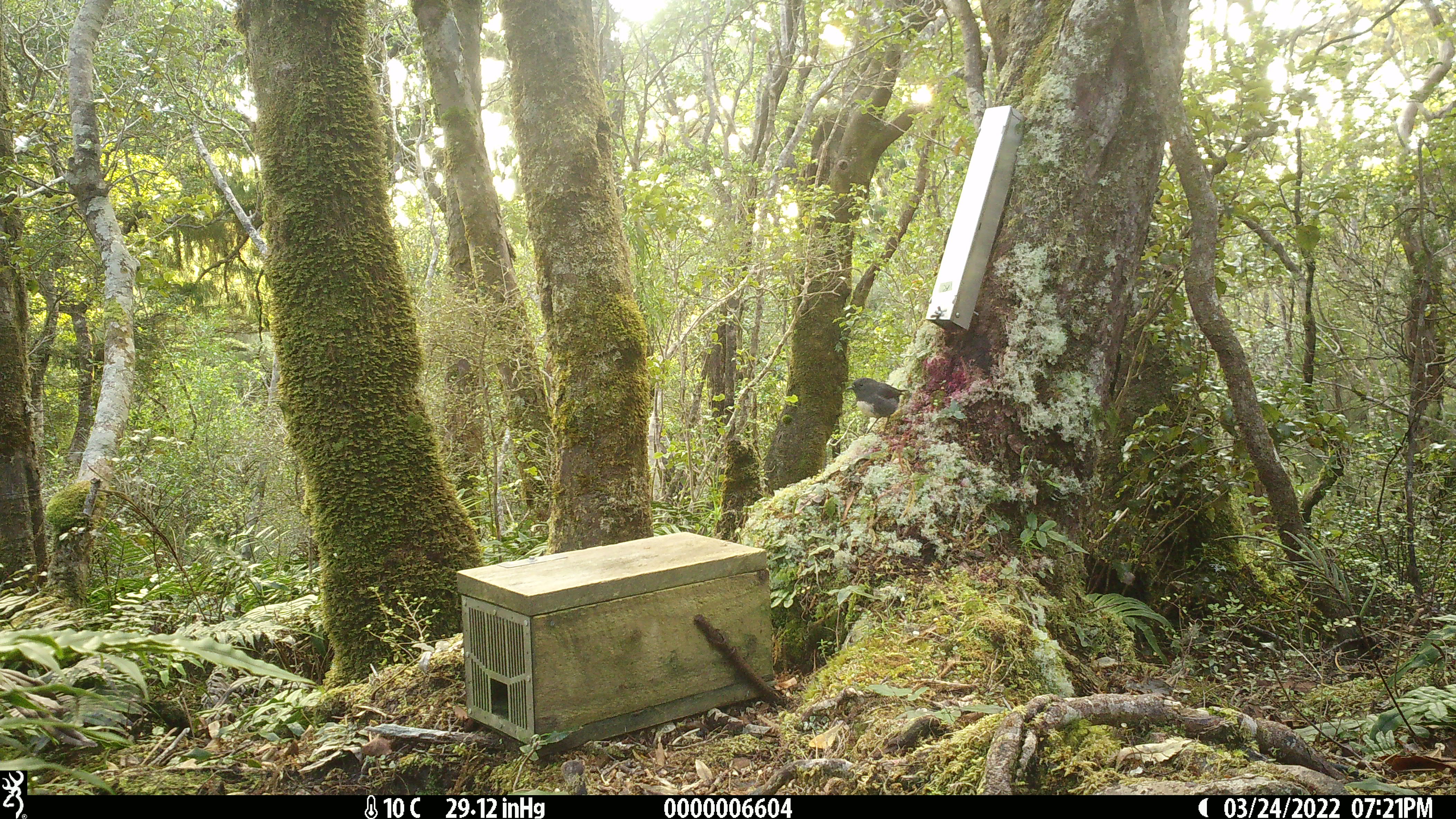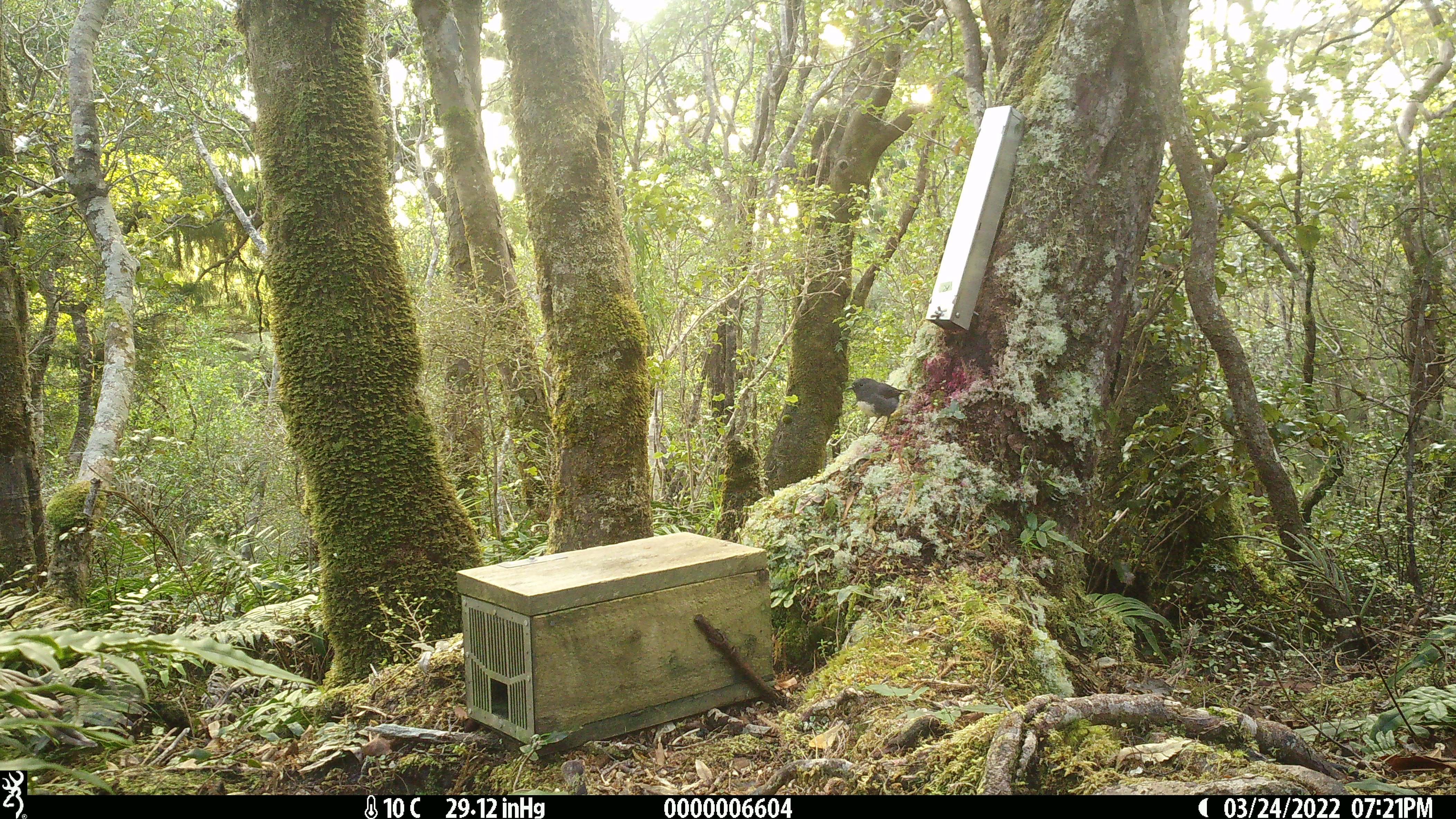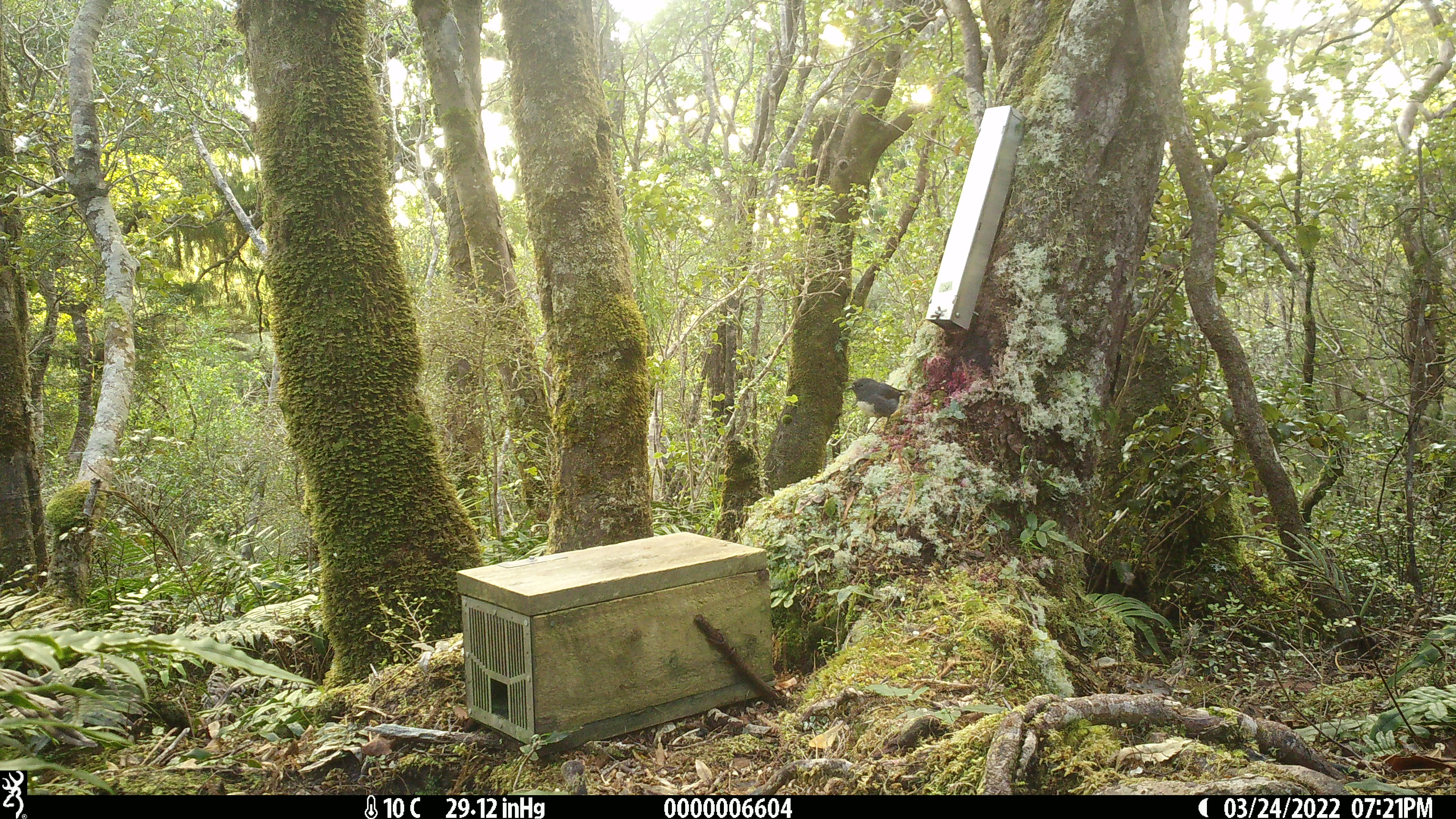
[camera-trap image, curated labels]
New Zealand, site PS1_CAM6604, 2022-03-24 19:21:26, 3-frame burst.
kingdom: Animalia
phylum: Chordata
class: Aves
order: Passeriformes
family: Petroicidae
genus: Petroica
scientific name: Petroica australis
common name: new zealand robin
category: robin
Robin (new zealand robin) (Petroica australis).